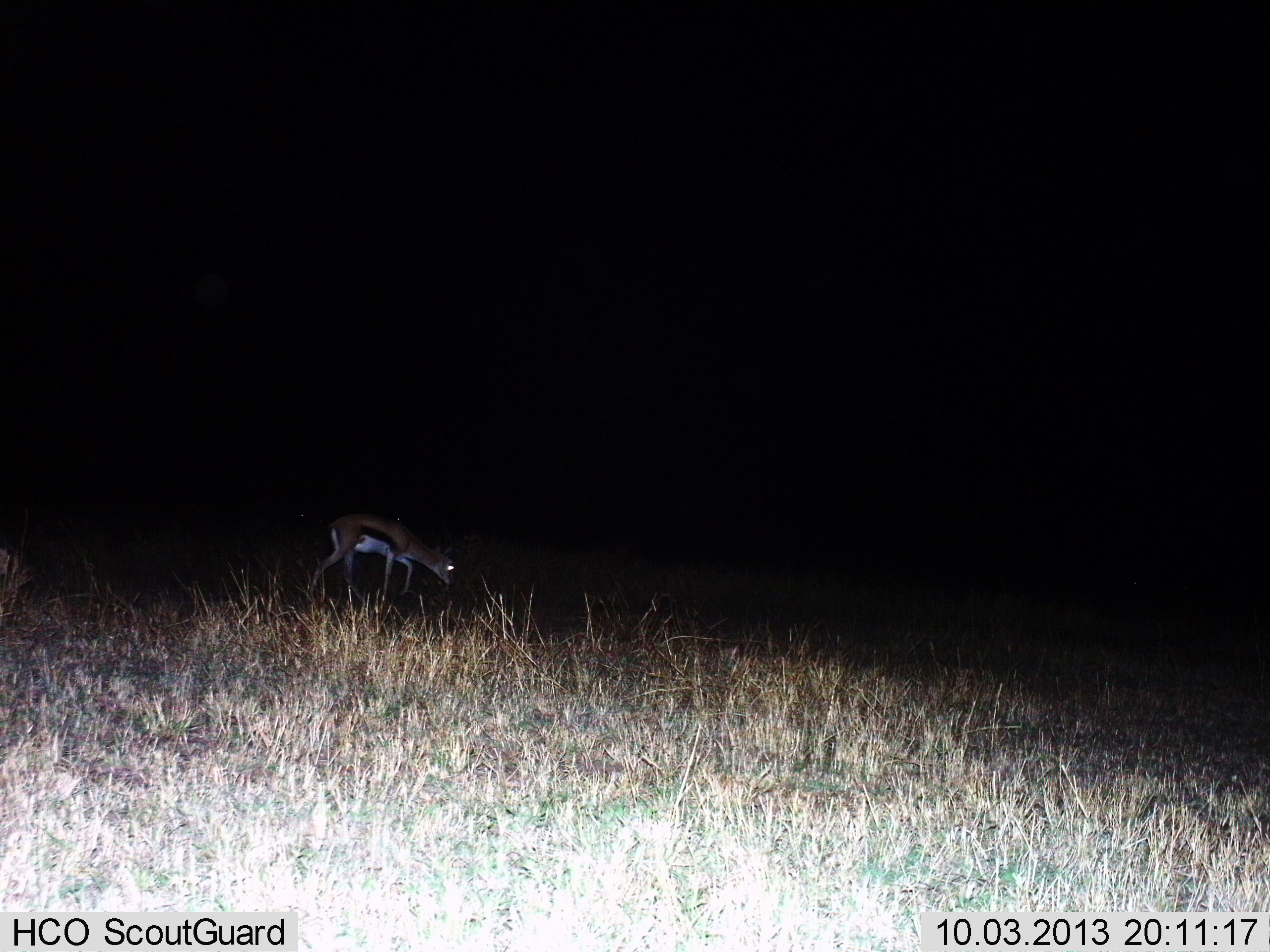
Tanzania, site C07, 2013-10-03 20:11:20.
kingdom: Animalia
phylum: Chordata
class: Mammalia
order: Artiodactyla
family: Bovidae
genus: Eudorcas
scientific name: Eudorcas thomsonii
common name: thomson's gazelle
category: gazellethomsons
Gazellethomsons (thomson's gazelle) (Eudorcas thomsonii), count 1. Behavior (volunteer vote fractions): standing 40%, resting 0%, moving 20%, interacting 0%. Young present (vote fraction): 0%. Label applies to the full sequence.